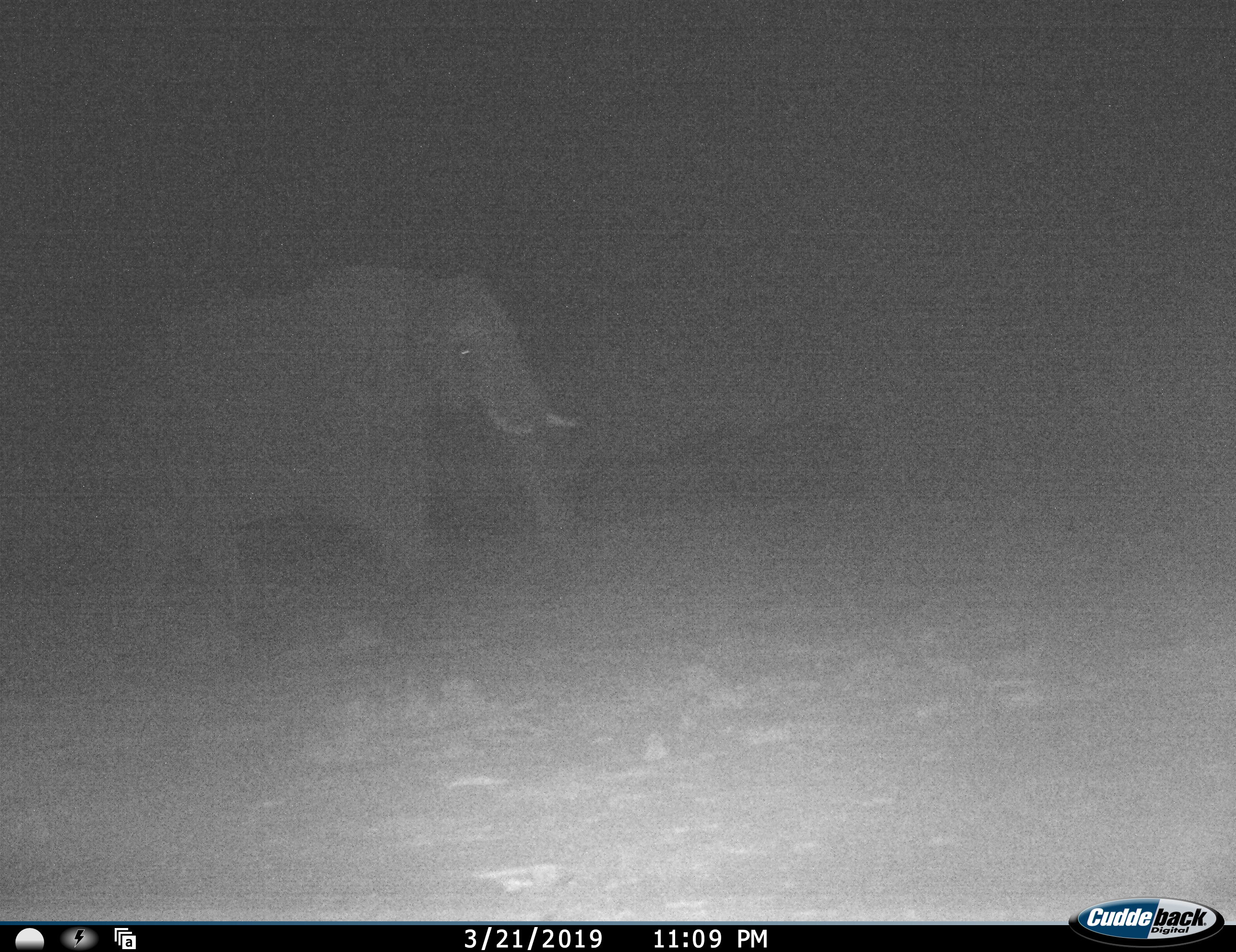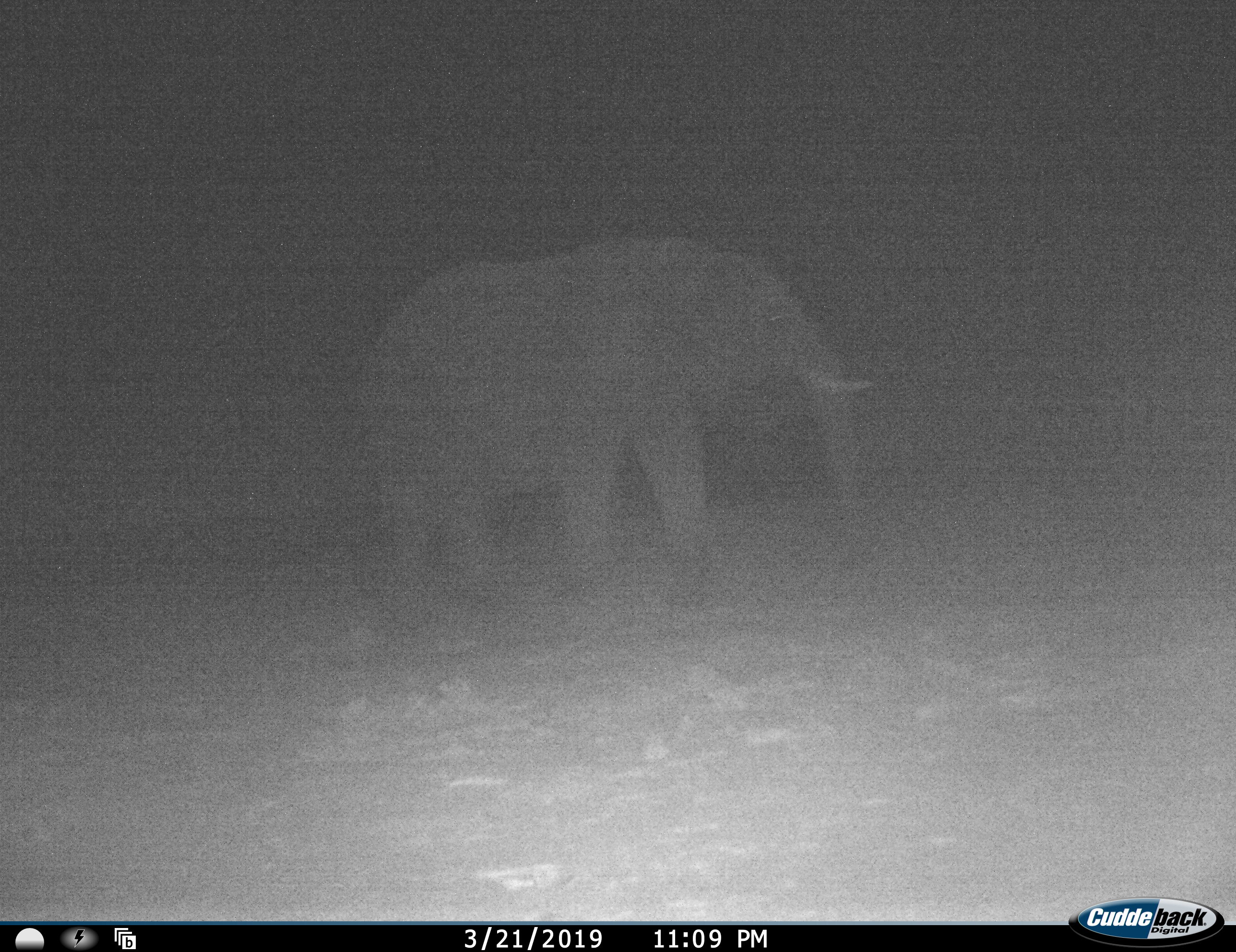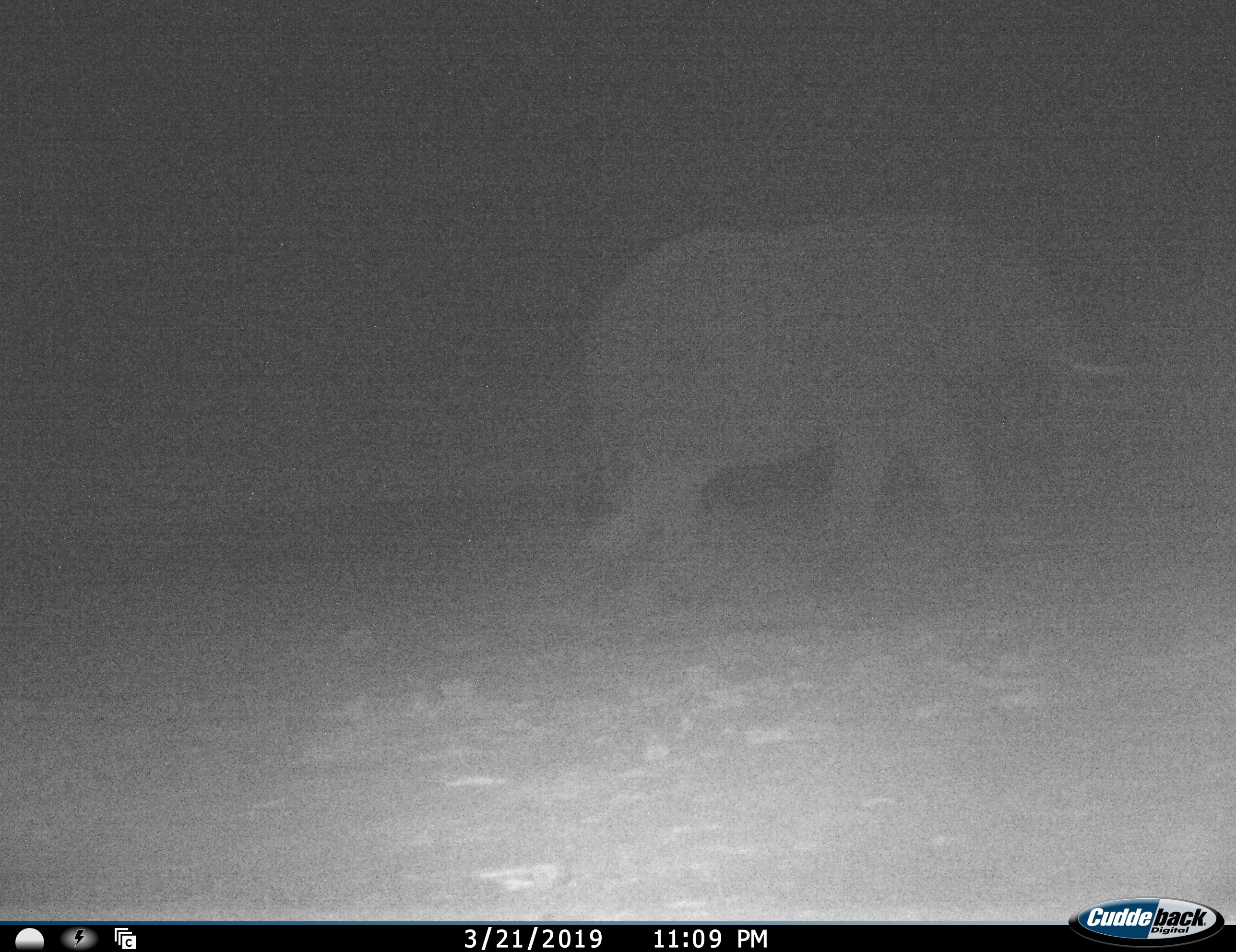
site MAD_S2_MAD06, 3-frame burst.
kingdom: Animalia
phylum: Chordata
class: Mammalia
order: Proboscidea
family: Elephantidae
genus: Loxodonta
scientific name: Loxodonta africana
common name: african bush elephant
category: elephant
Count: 1.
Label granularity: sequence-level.